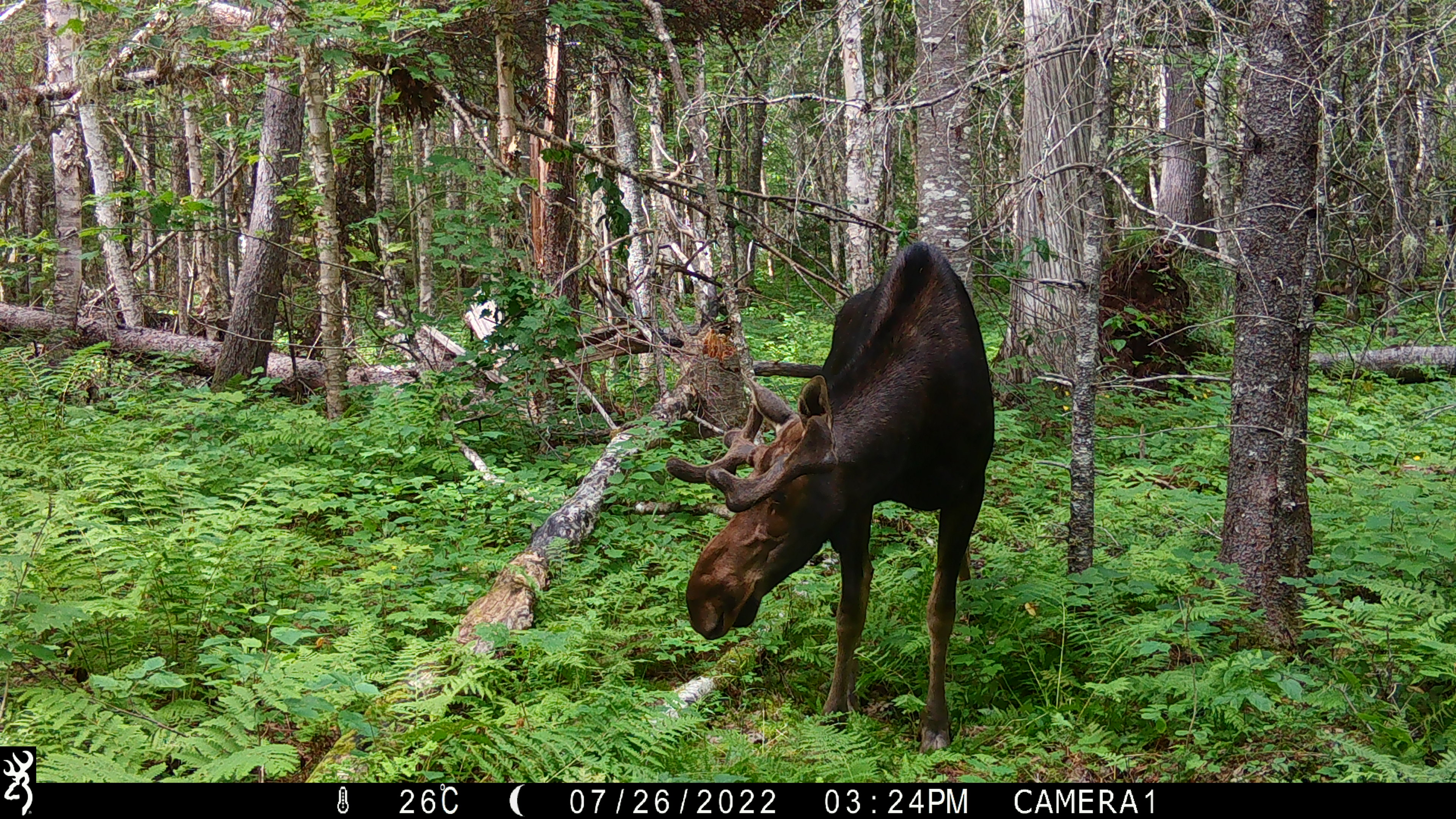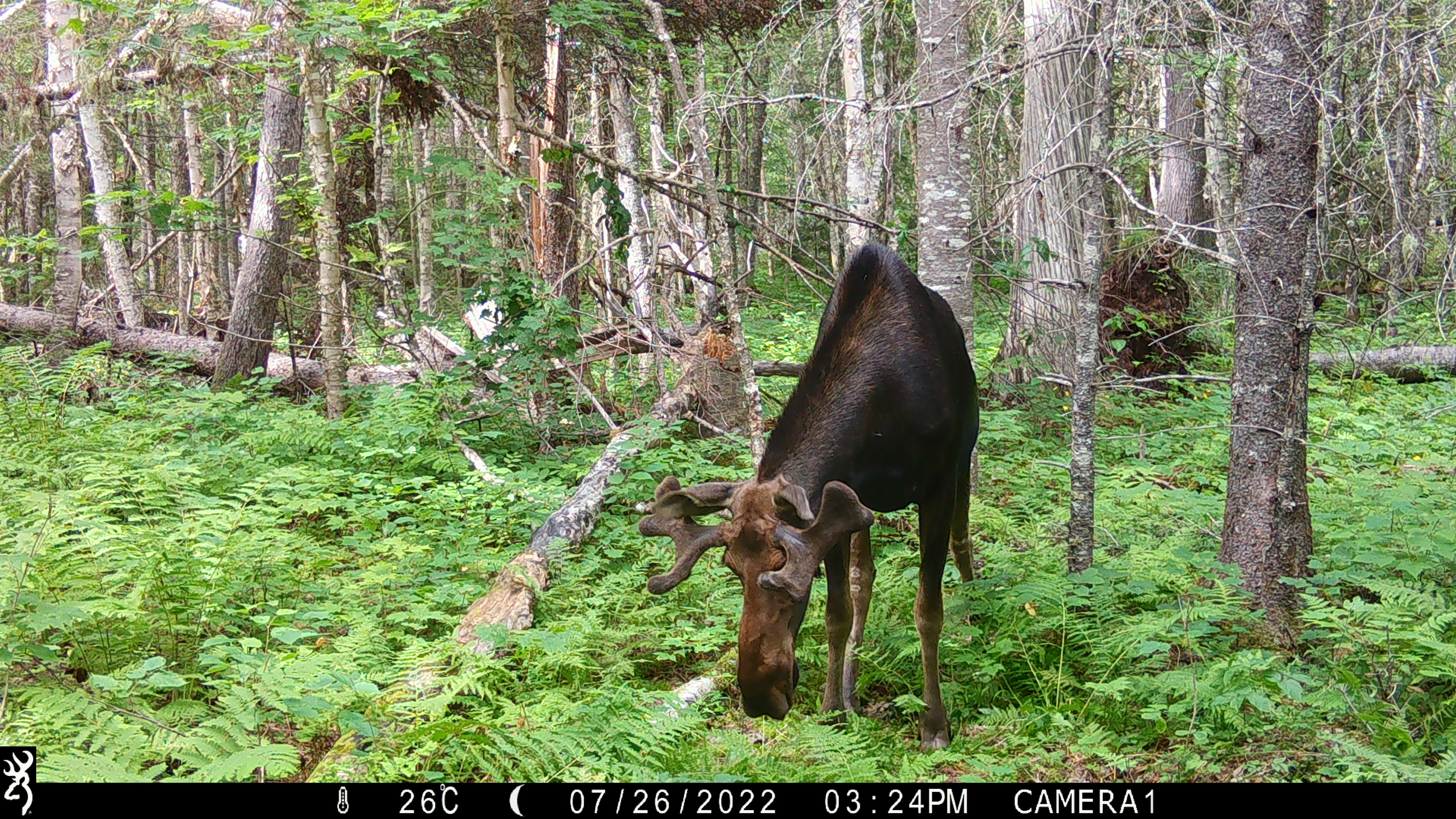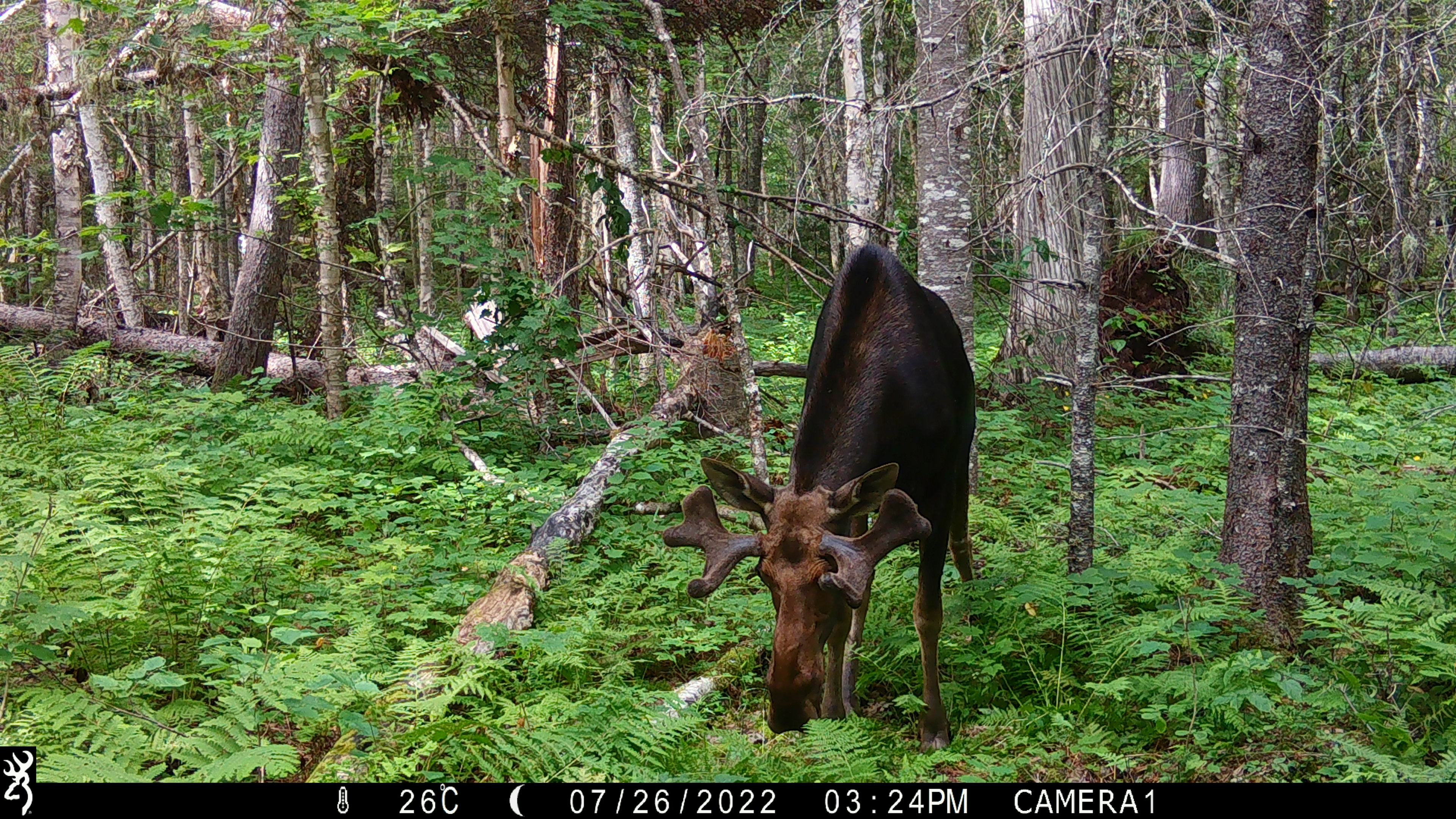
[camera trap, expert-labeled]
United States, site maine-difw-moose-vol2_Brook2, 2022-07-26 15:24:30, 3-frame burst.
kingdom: Animalia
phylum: Chordata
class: Mammalia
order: Artiodactyla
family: Cervidae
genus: Alces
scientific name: Alces alces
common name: moose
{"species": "moose (Alces alces)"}